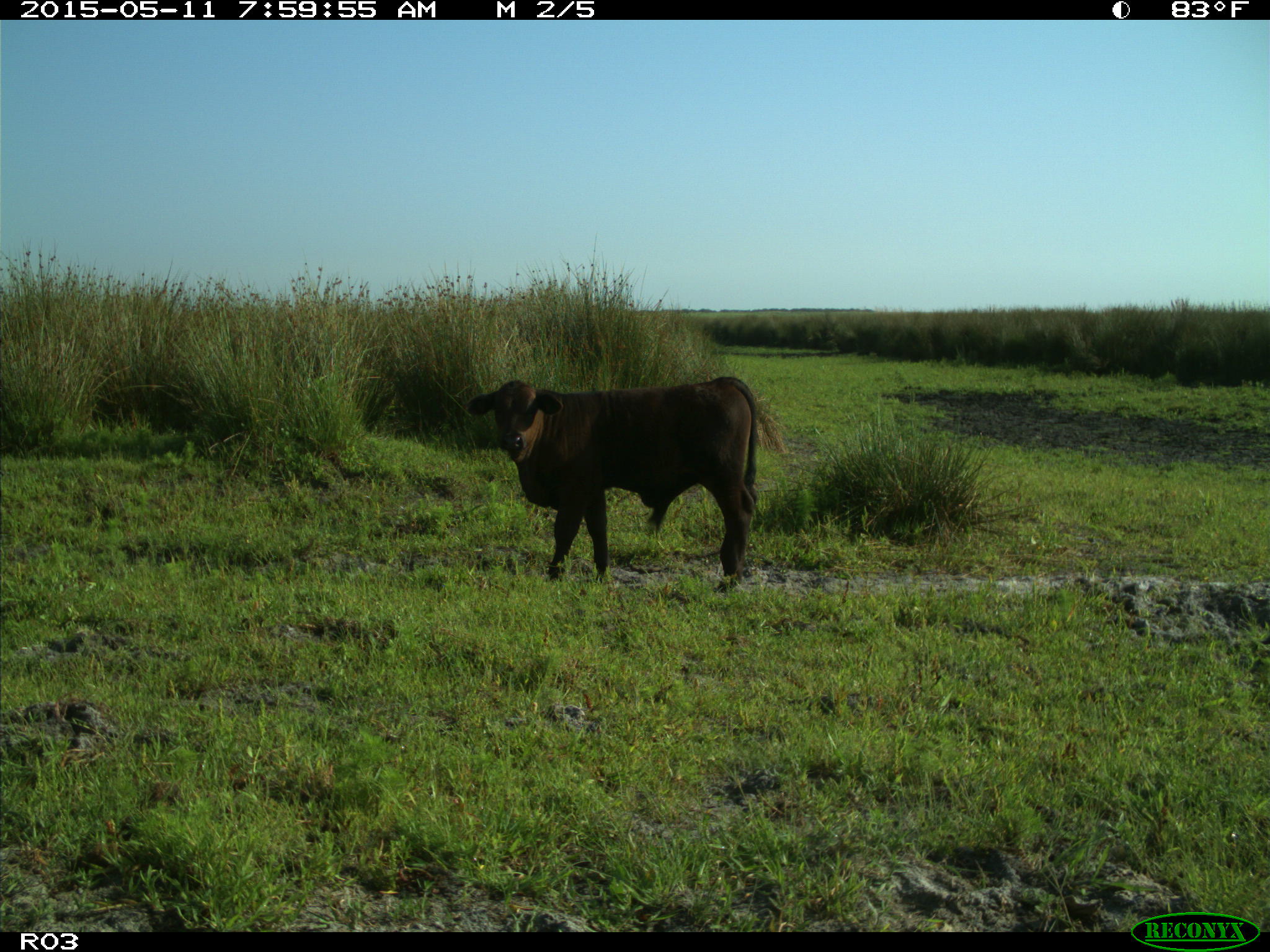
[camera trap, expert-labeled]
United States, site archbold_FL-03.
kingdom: Animalia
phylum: Chordata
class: Mammalia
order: Artiodactyla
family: Bovidae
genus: Bos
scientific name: Bos taurus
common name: domestic cow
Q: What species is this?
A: Bos taurus (domestic cow).